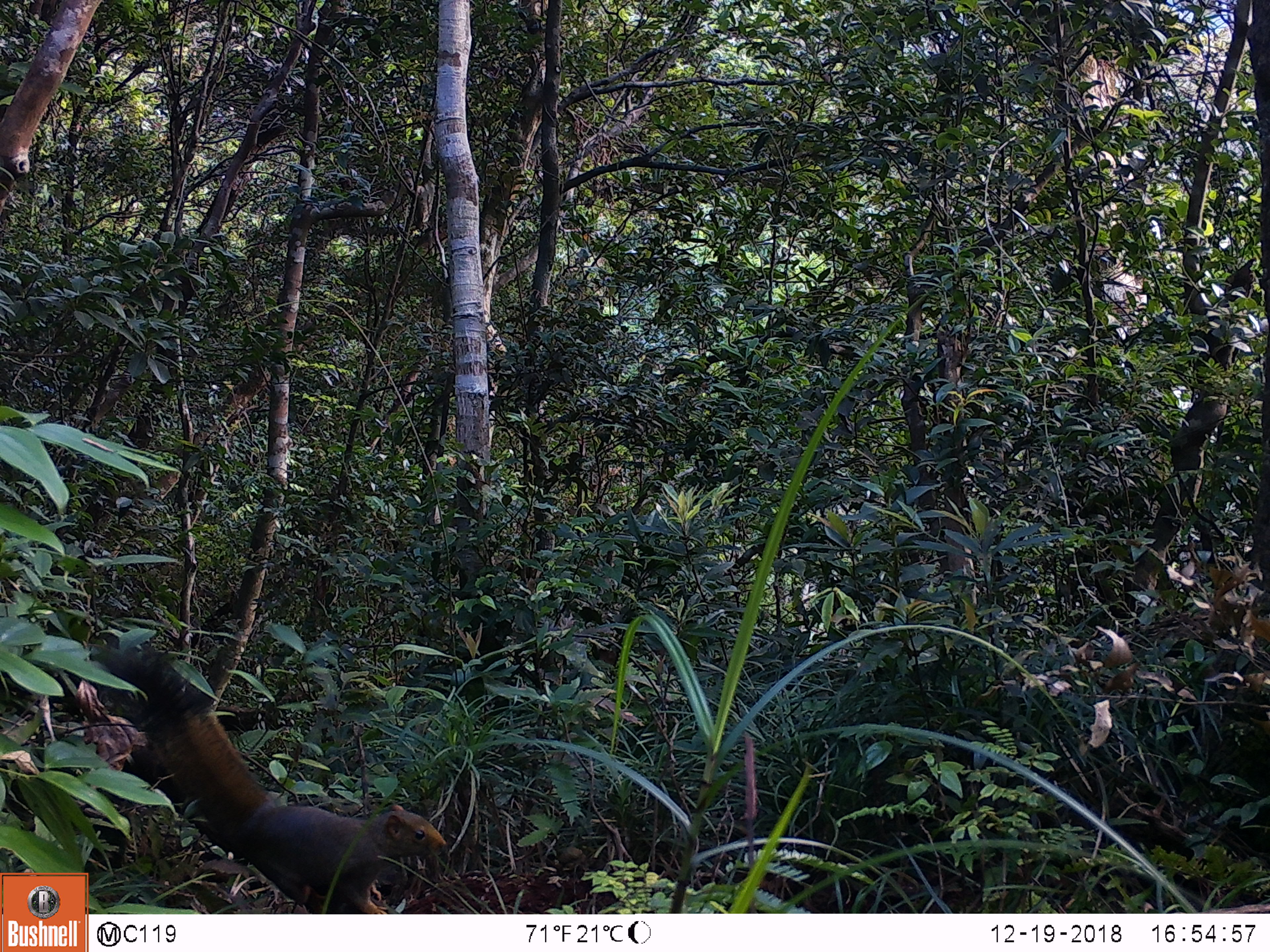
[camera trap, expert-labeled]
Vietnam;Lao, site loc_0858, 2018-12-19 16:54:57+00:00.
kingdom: Animalia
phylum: Chordata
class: Mammalia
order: Rodentia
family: Sciuridae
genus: Sciurus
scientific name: Sciurus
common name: squirrel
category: unidentified squirrel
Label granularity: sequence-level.